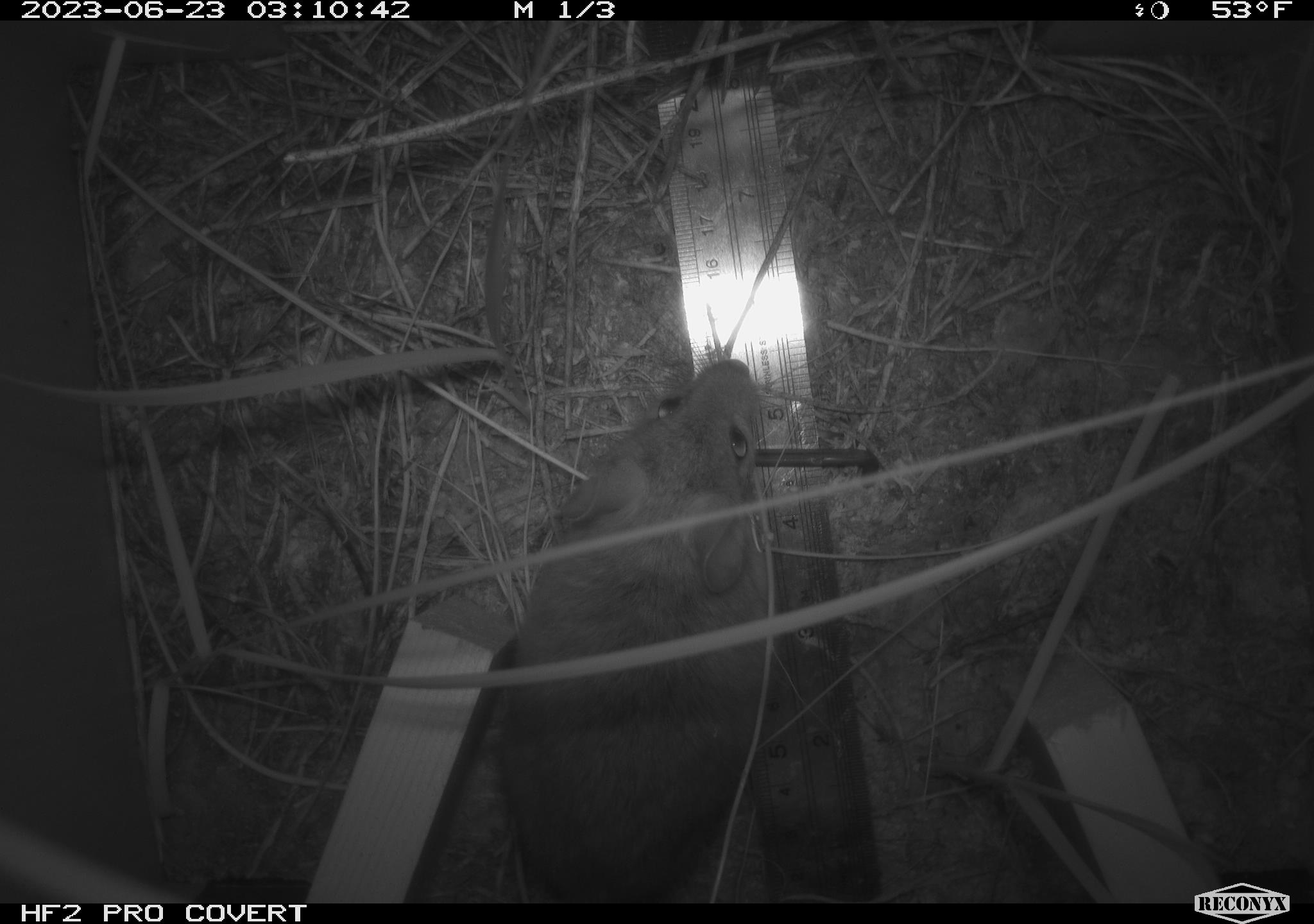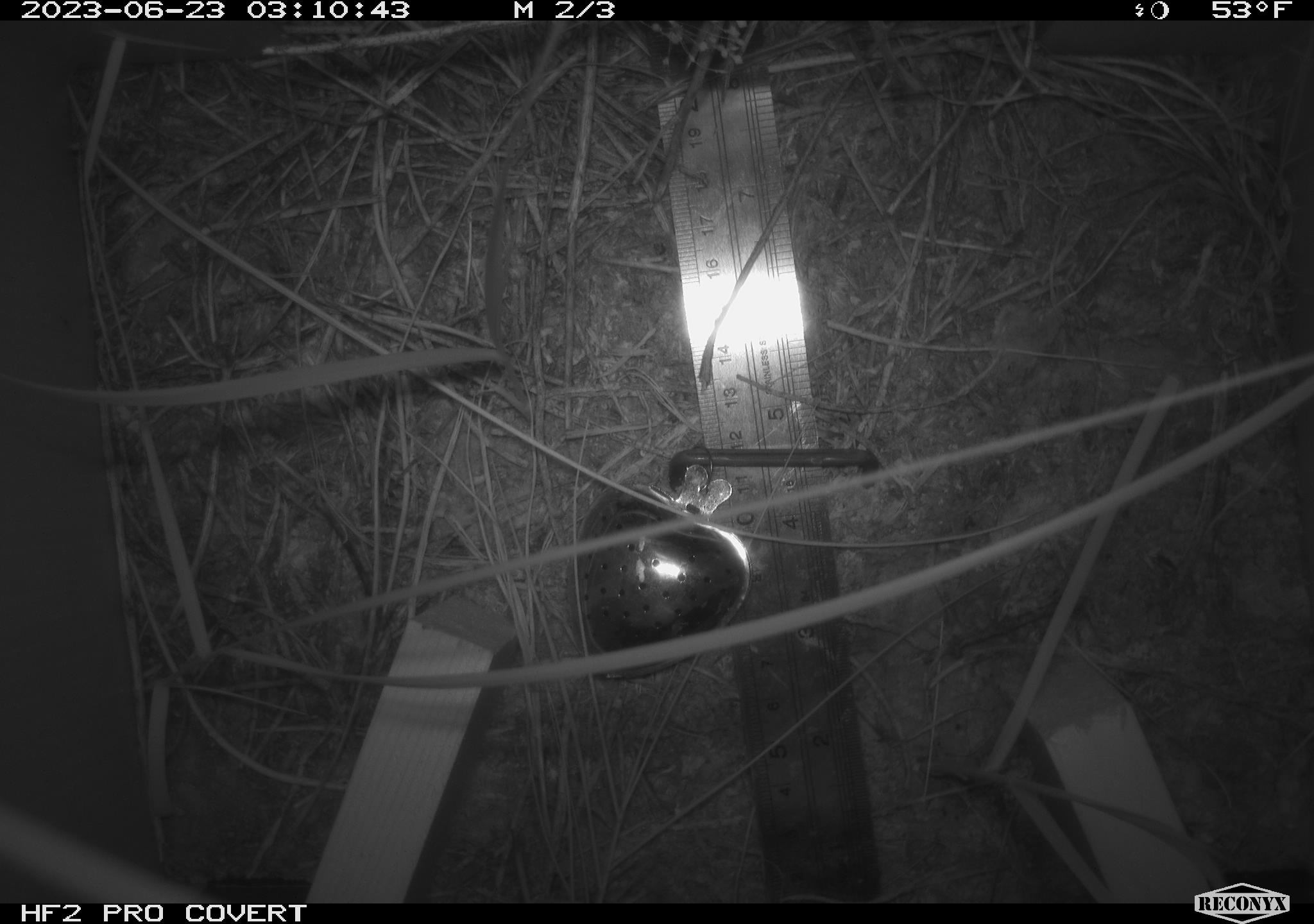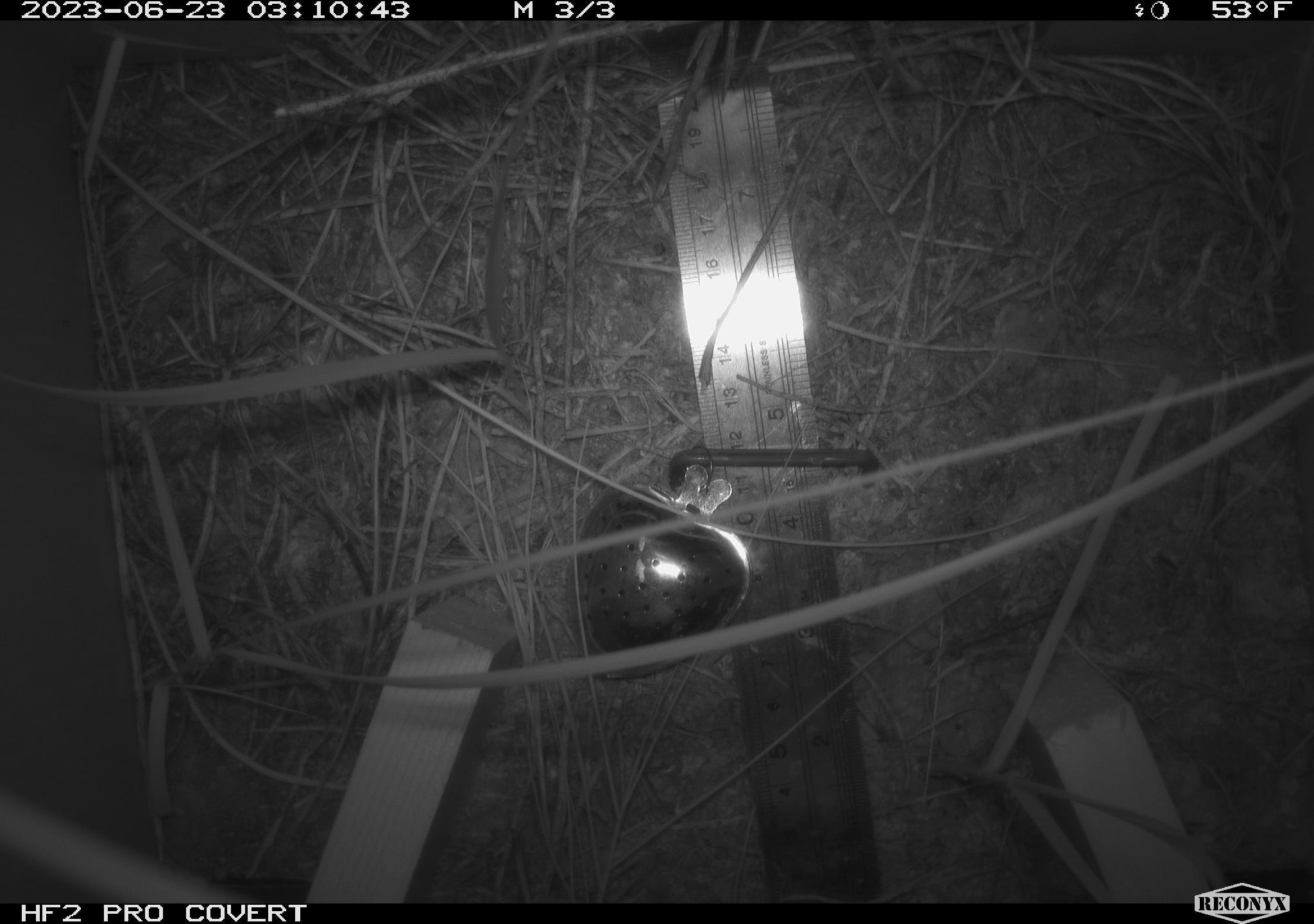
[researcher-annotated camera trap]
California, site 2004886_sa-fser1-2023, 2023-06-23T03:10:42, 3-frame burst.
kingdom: Animalia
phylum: Chordata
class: Mammalia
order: Rodentia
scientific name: Rodentia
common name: mouse species